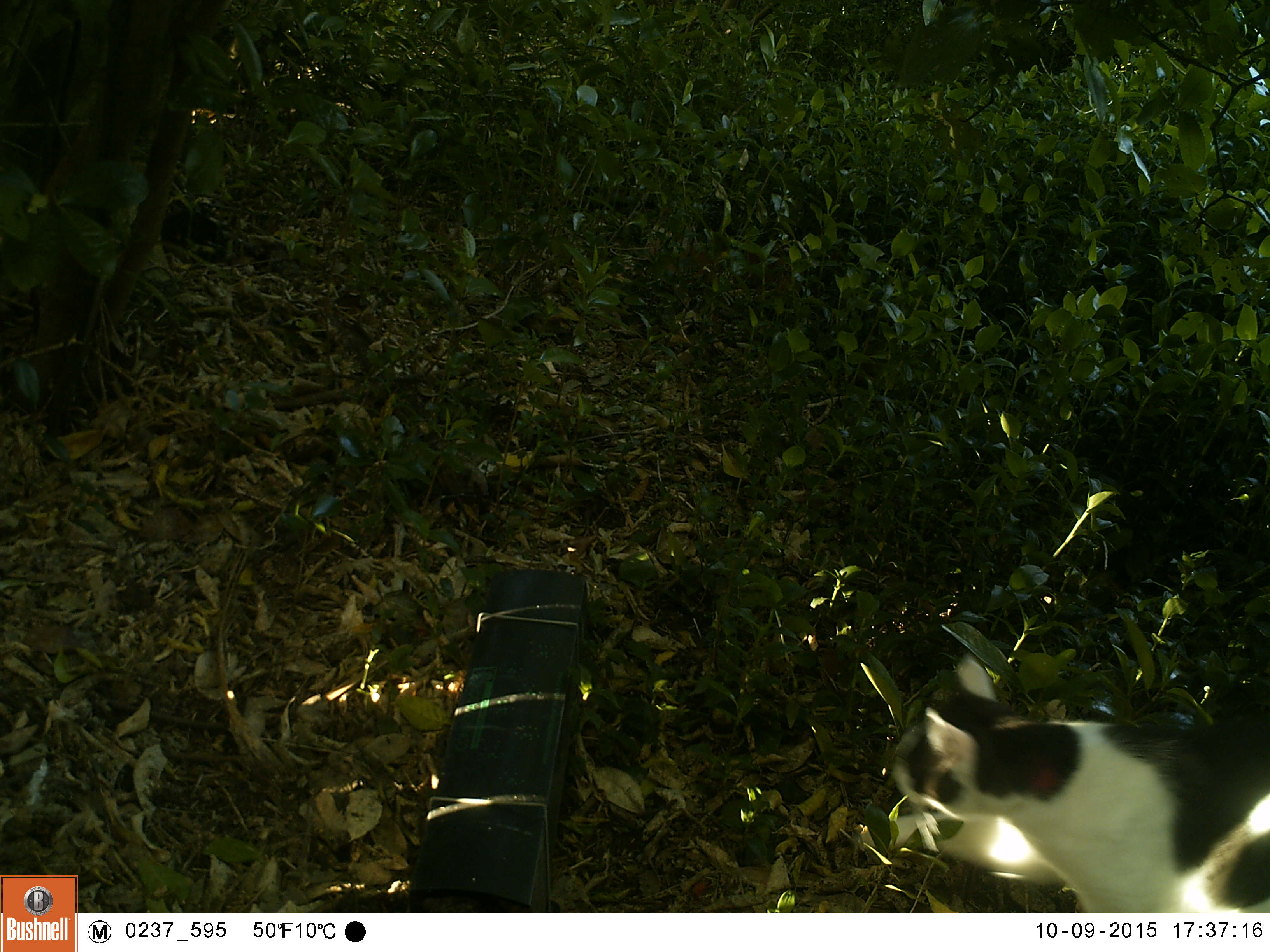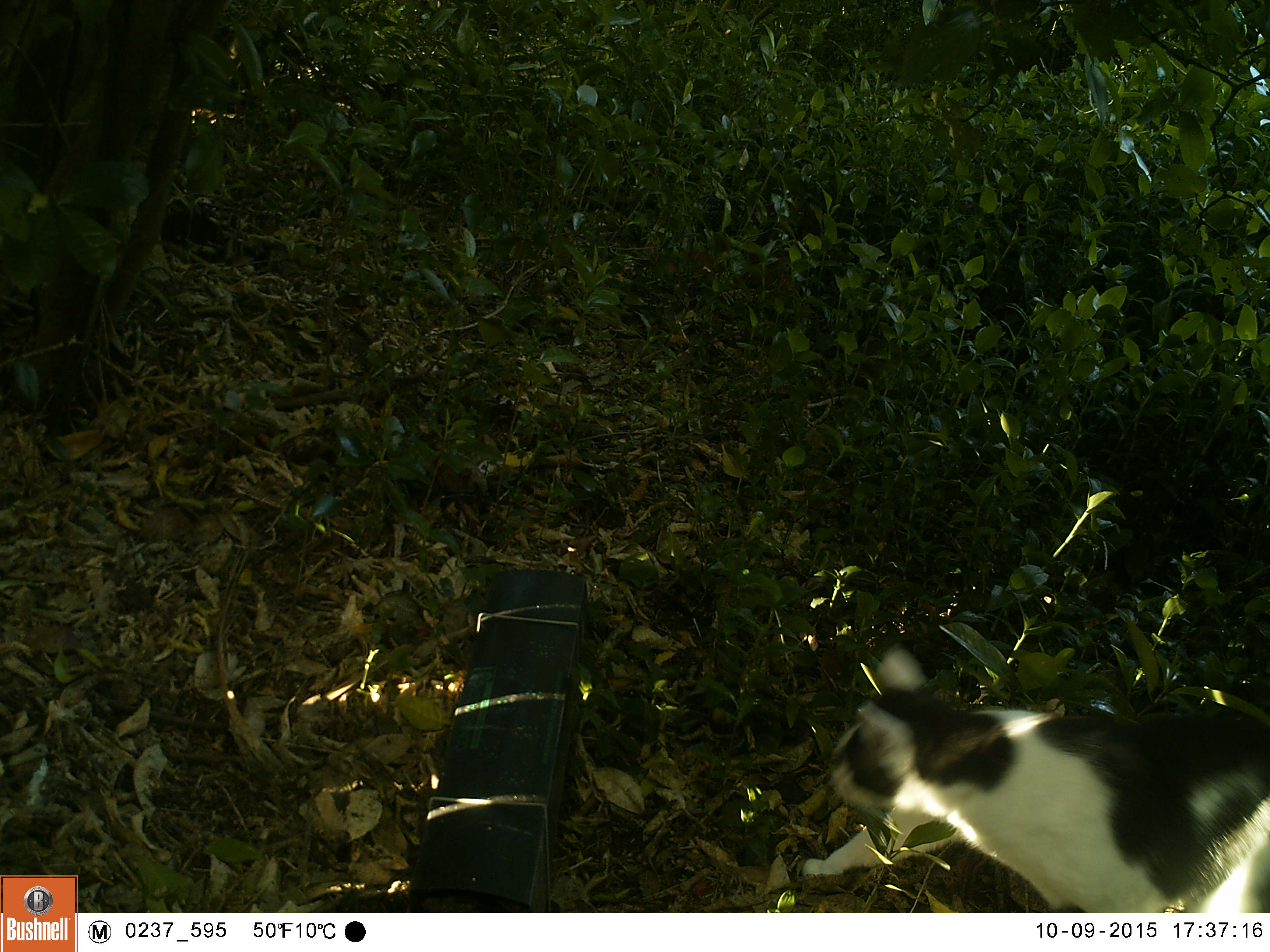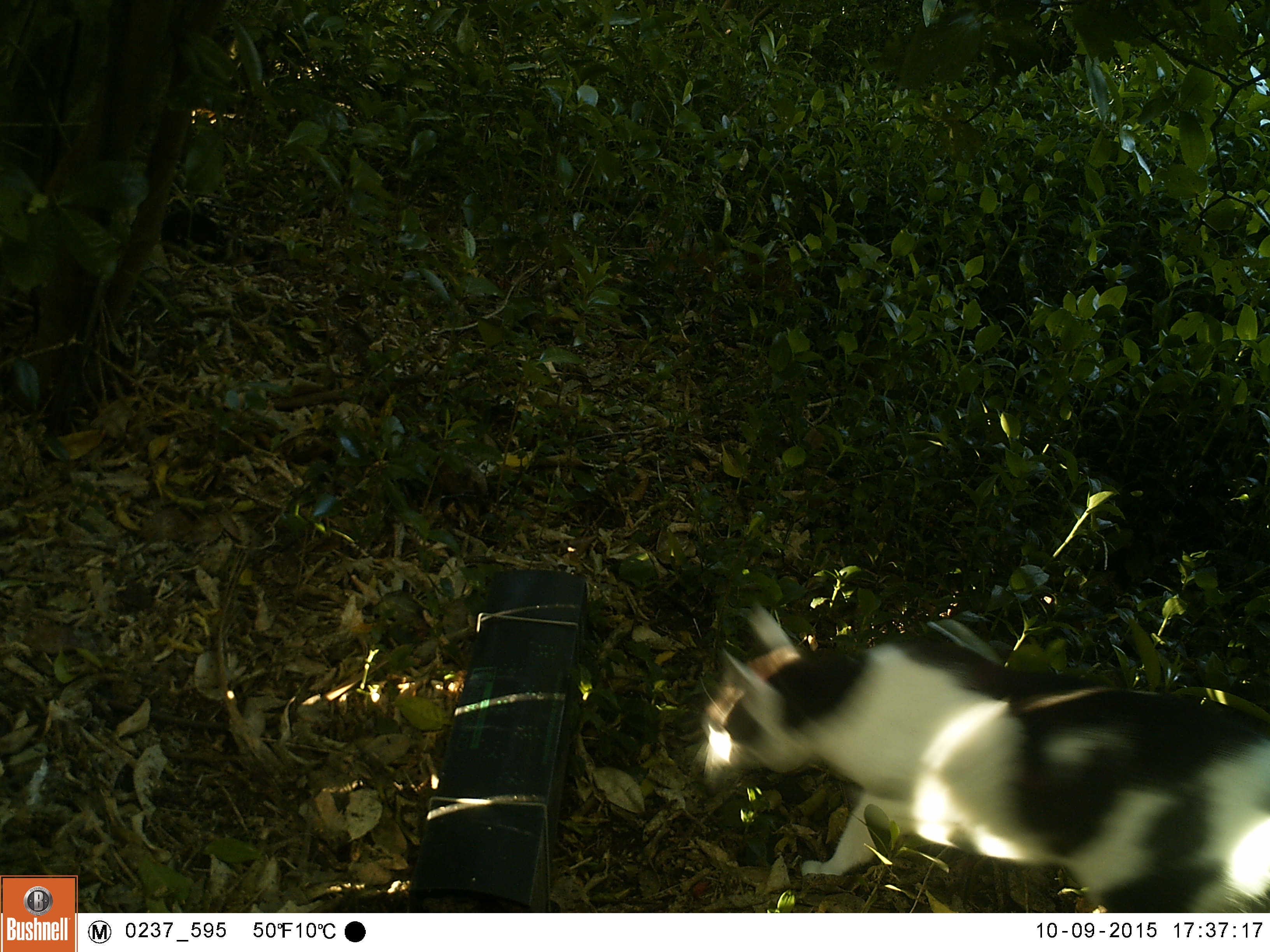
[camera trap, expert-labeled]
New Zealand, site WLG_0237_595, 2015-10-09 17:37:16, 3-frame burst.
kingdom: Animalia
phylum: Chordata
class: Mammalia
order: Carnivora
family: Felidae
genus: Felis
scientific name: Felis catus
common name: domestic cat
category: cat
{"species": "cat (domestic cat) (Felis catus)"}